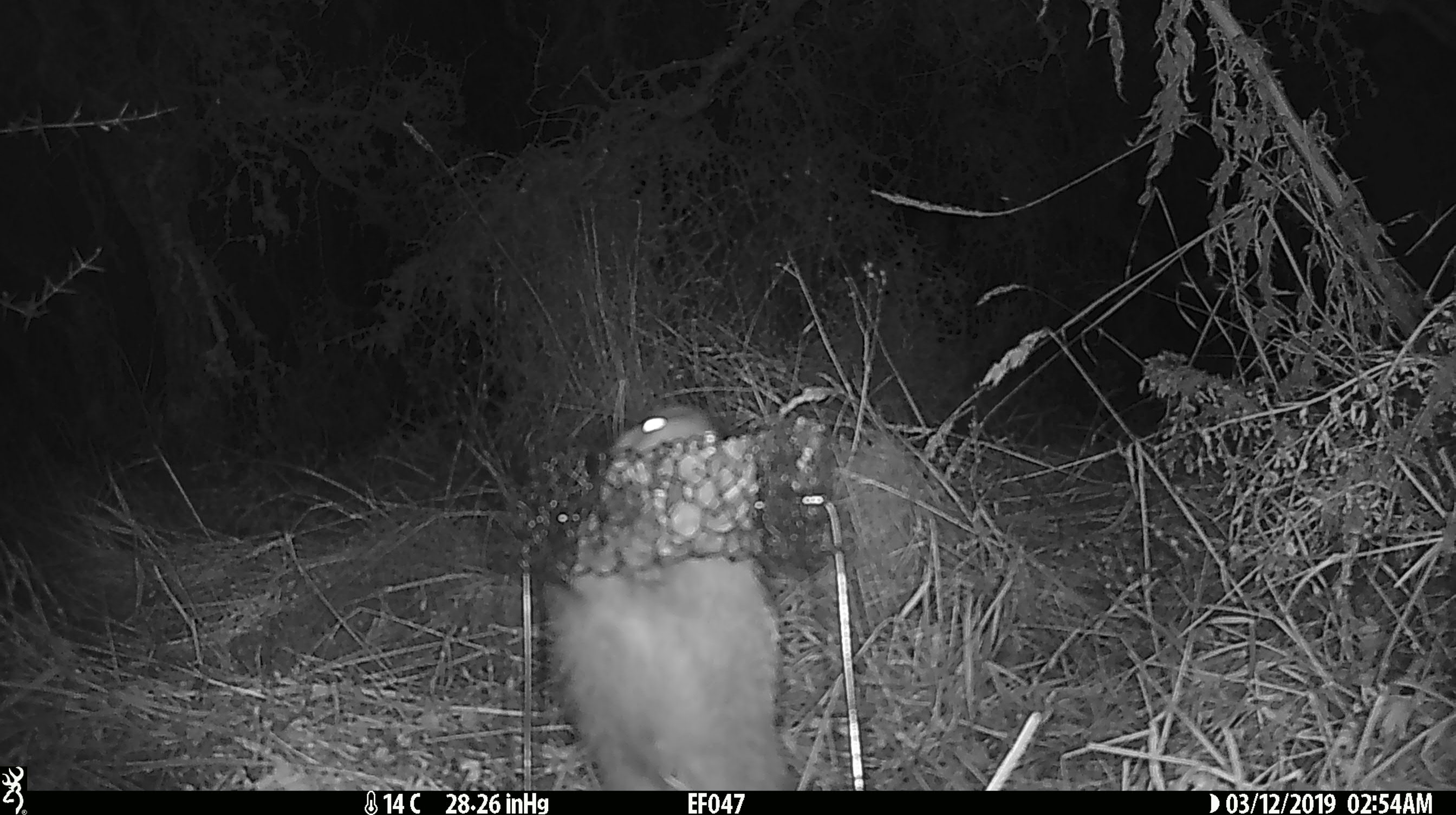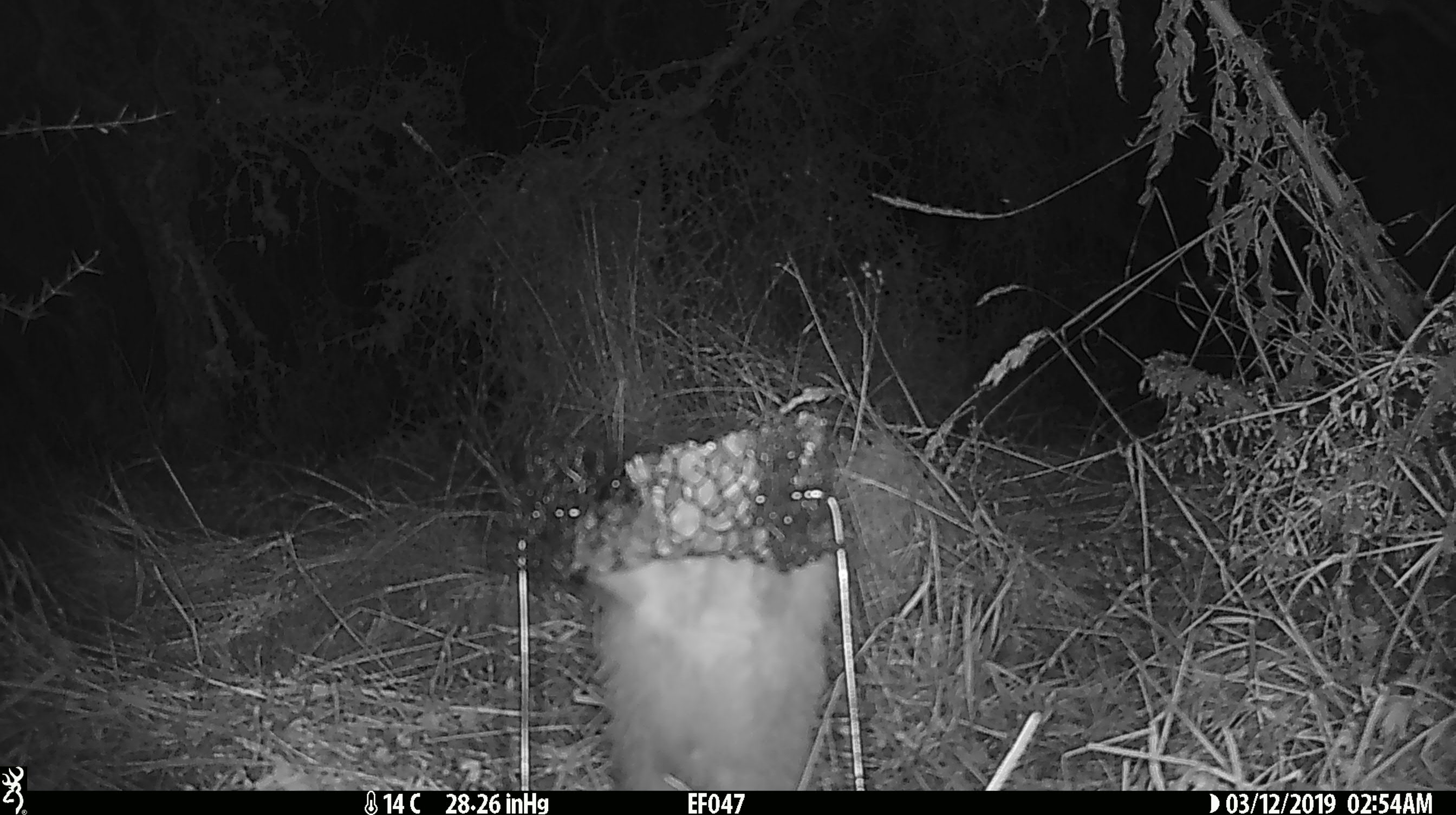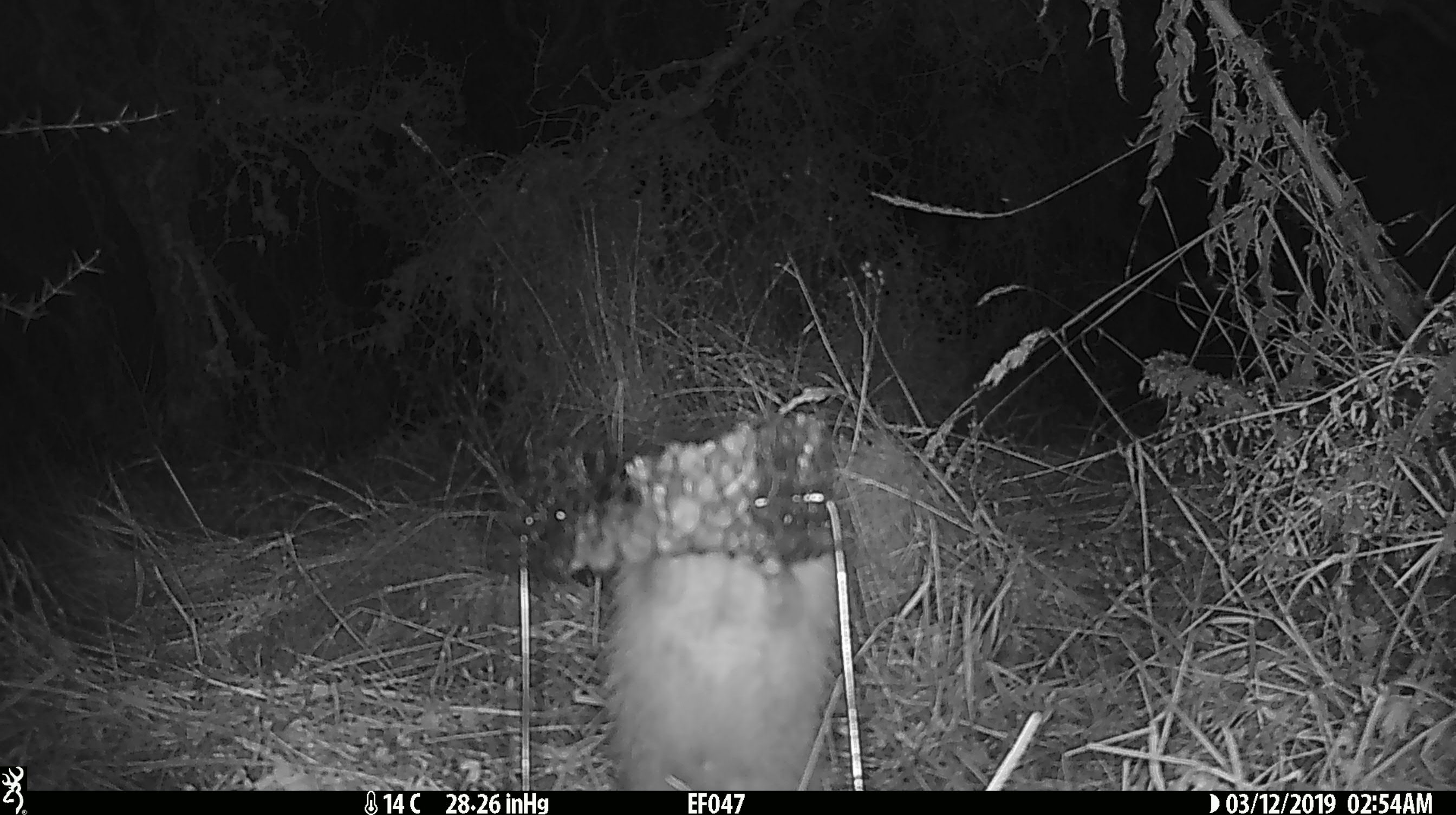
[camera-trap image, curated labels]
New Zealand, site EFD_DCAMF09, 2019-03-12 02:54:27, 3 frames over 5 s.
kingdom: Animalia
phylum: Chordata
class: Mammalia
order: Eulipotyphla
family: Erinaceidae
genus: Erinaceus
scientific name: Erinaceus europaeus europaeus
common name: european hedgehog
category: hedgehog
Hedgehog (european hedgehog) (Erinaceus europaeus europaeus).